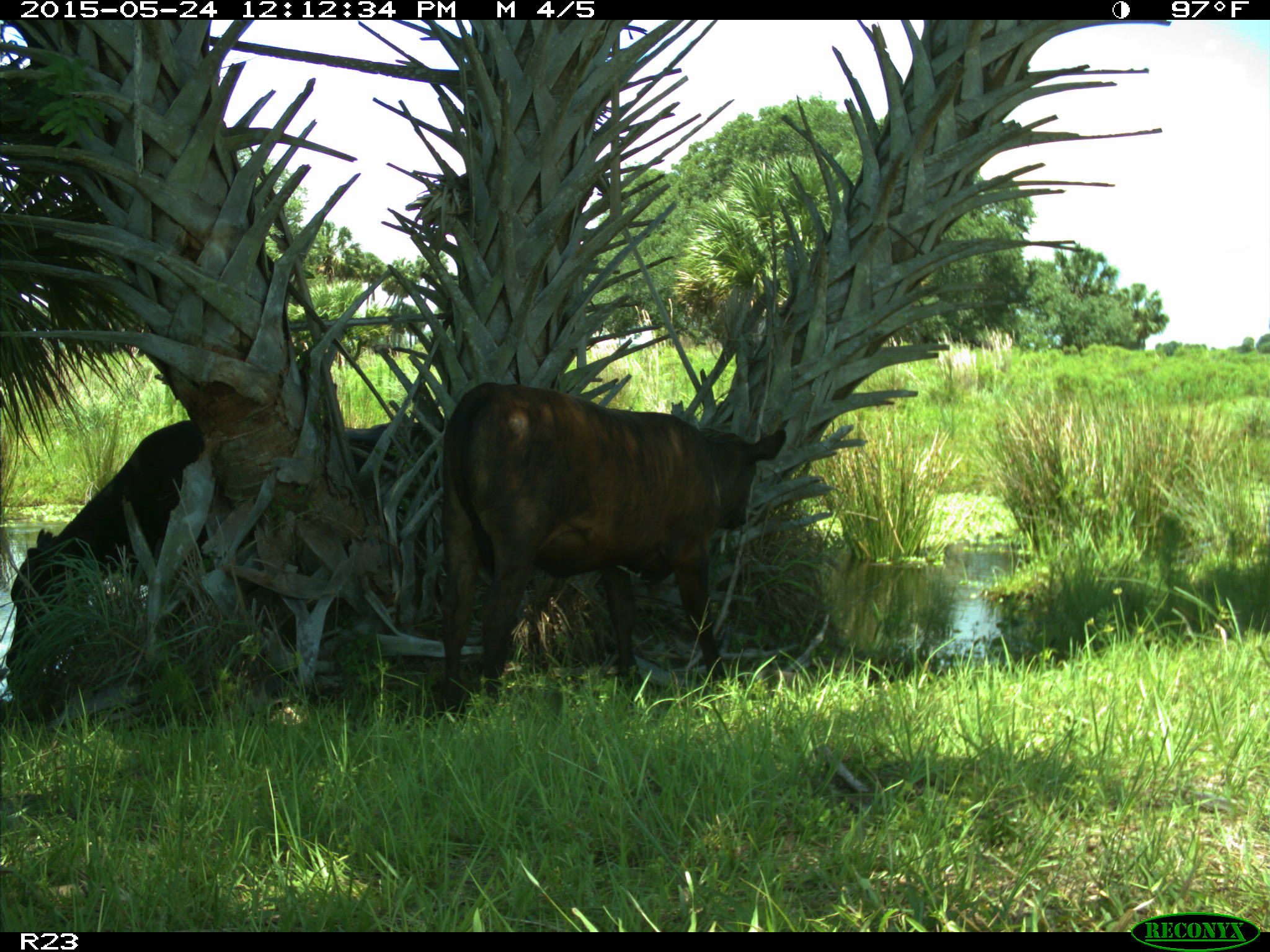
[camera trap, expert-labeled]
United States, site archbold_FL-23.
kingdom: Animalia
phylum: Chordata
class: Mammalia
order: Artiodactyla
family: Bovidae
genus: Bos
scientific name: Bos taurus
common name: domestic cow